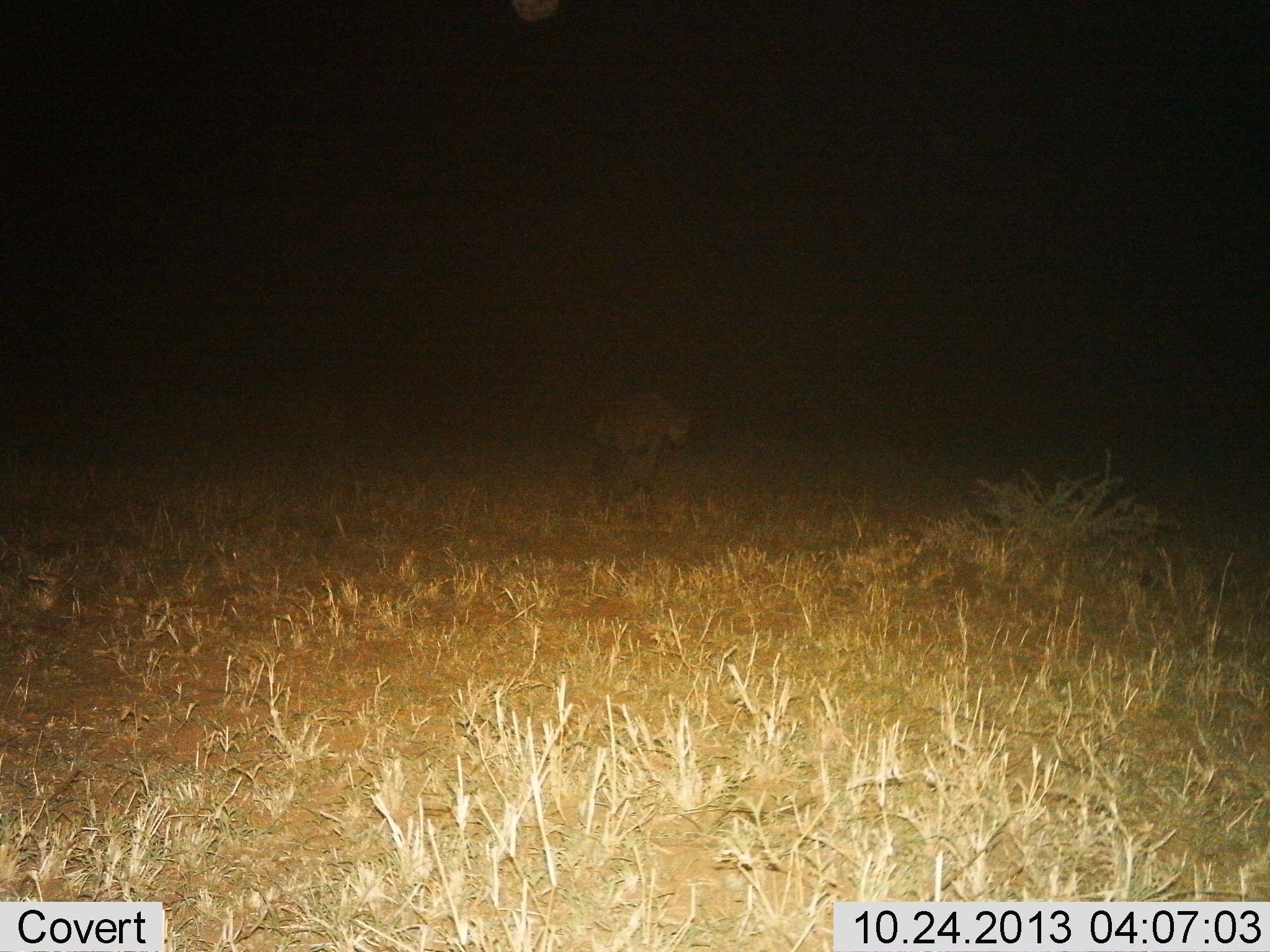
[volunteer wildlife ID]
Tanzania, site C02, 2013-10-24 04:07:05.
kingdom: Animalia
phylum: Chordata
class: Mammalia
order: Carnivora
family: Hyaenidae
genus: Crocuta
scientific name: Crocuta crocuta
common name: spotted hyena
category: hyenaspotted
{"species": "hyenaspotted (spotted hyena) (Crocuta crocuta)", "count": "1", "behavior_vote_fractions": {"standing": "0%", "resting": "0%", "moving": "100%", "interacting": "0%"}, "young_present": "0%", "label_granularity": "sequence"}